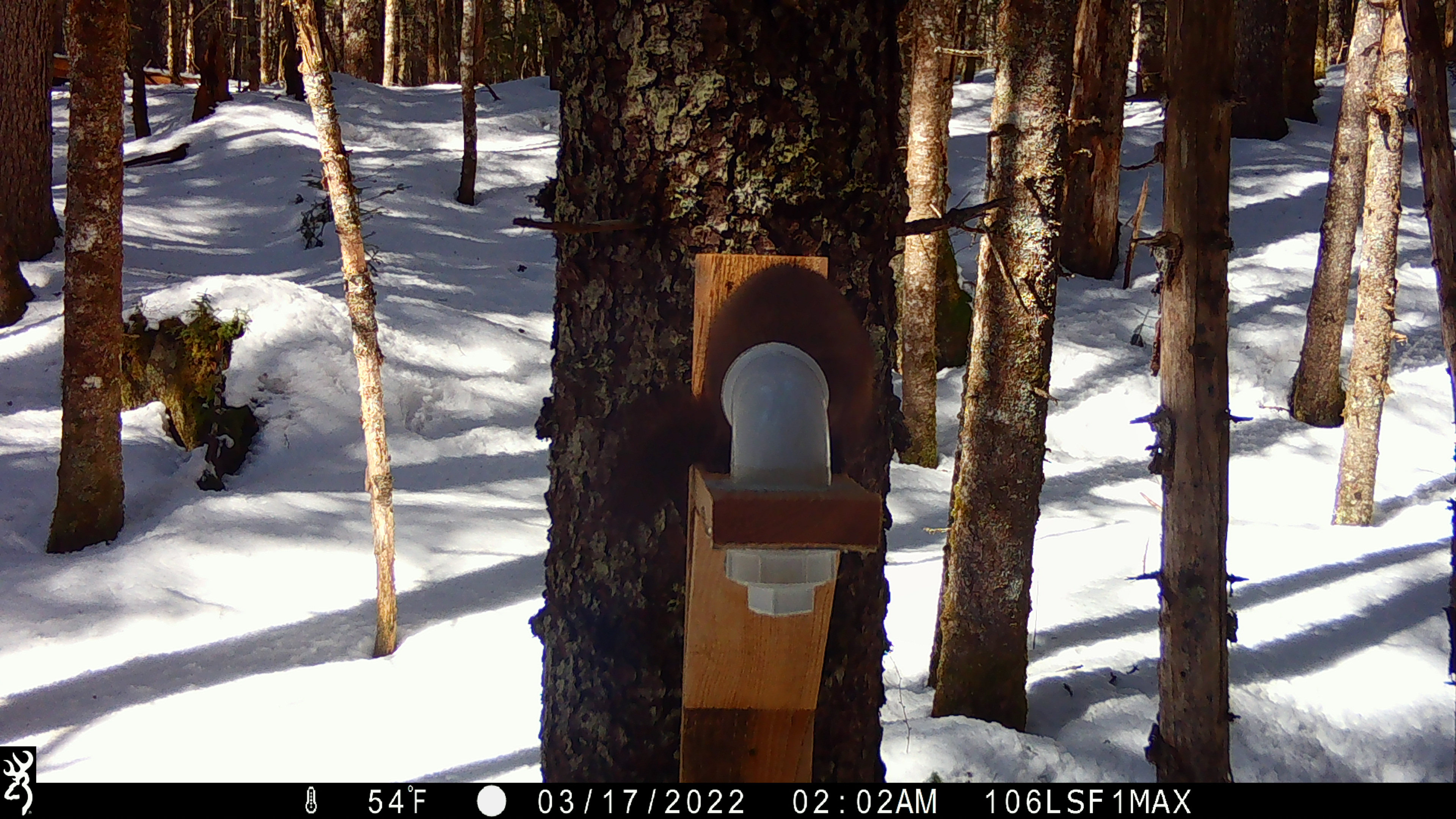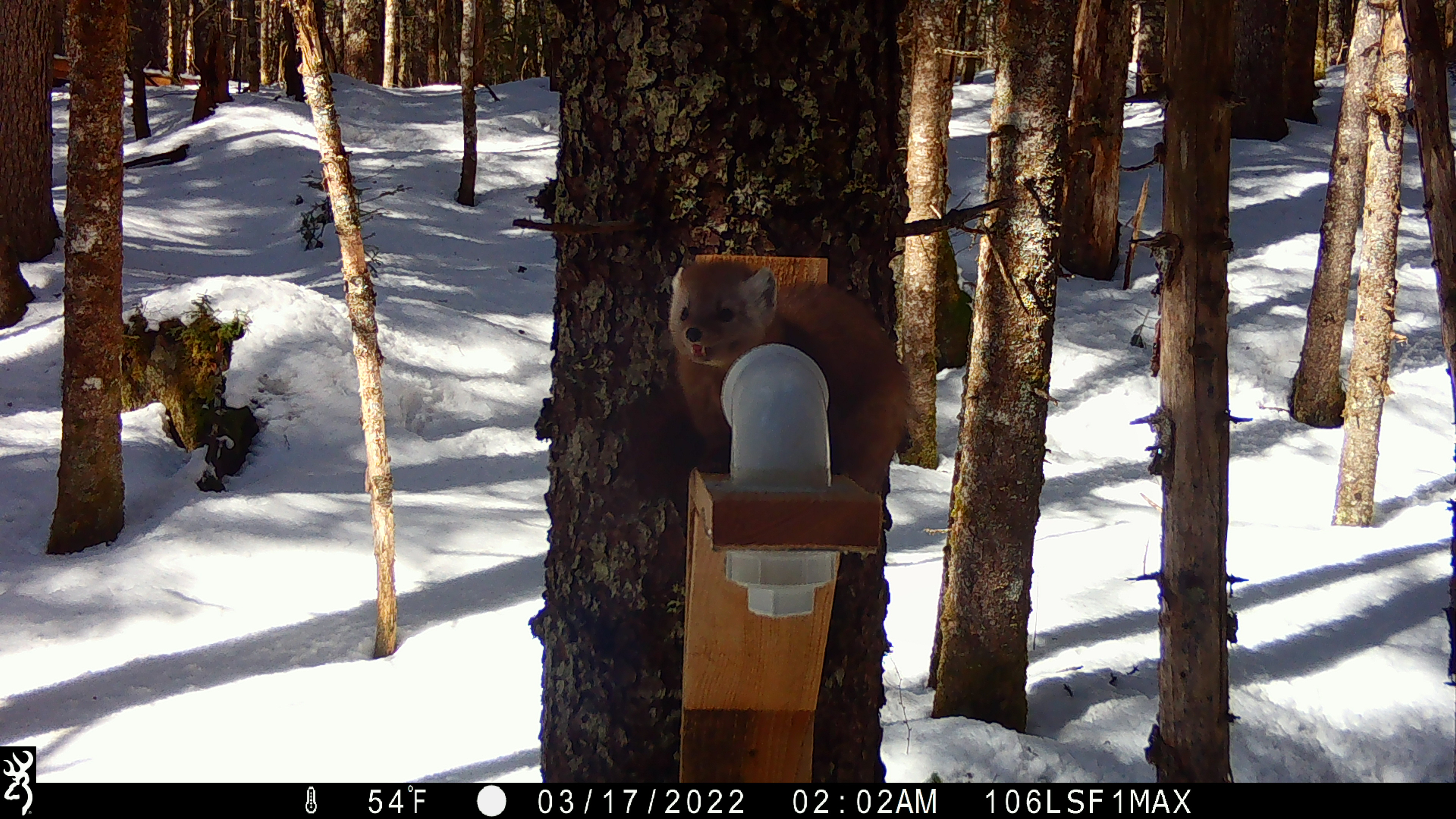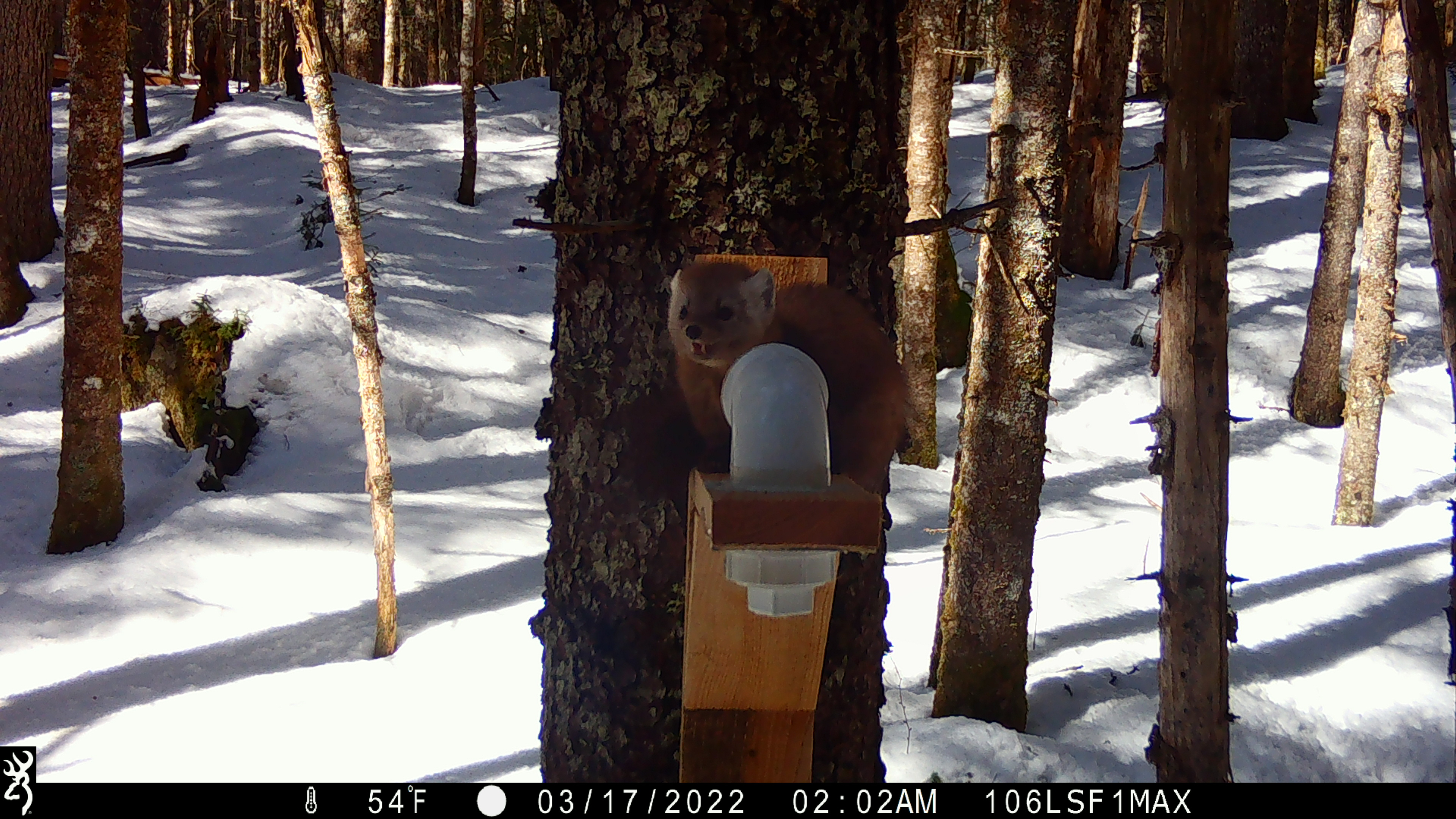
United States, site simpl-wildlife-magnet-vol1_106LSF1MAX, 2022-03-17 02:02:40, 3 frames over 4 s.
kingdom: Animalia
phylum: Chordata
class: Mammalia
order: Carnivora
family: Mustelidae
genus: Martes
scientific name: Martes americana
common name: american marten